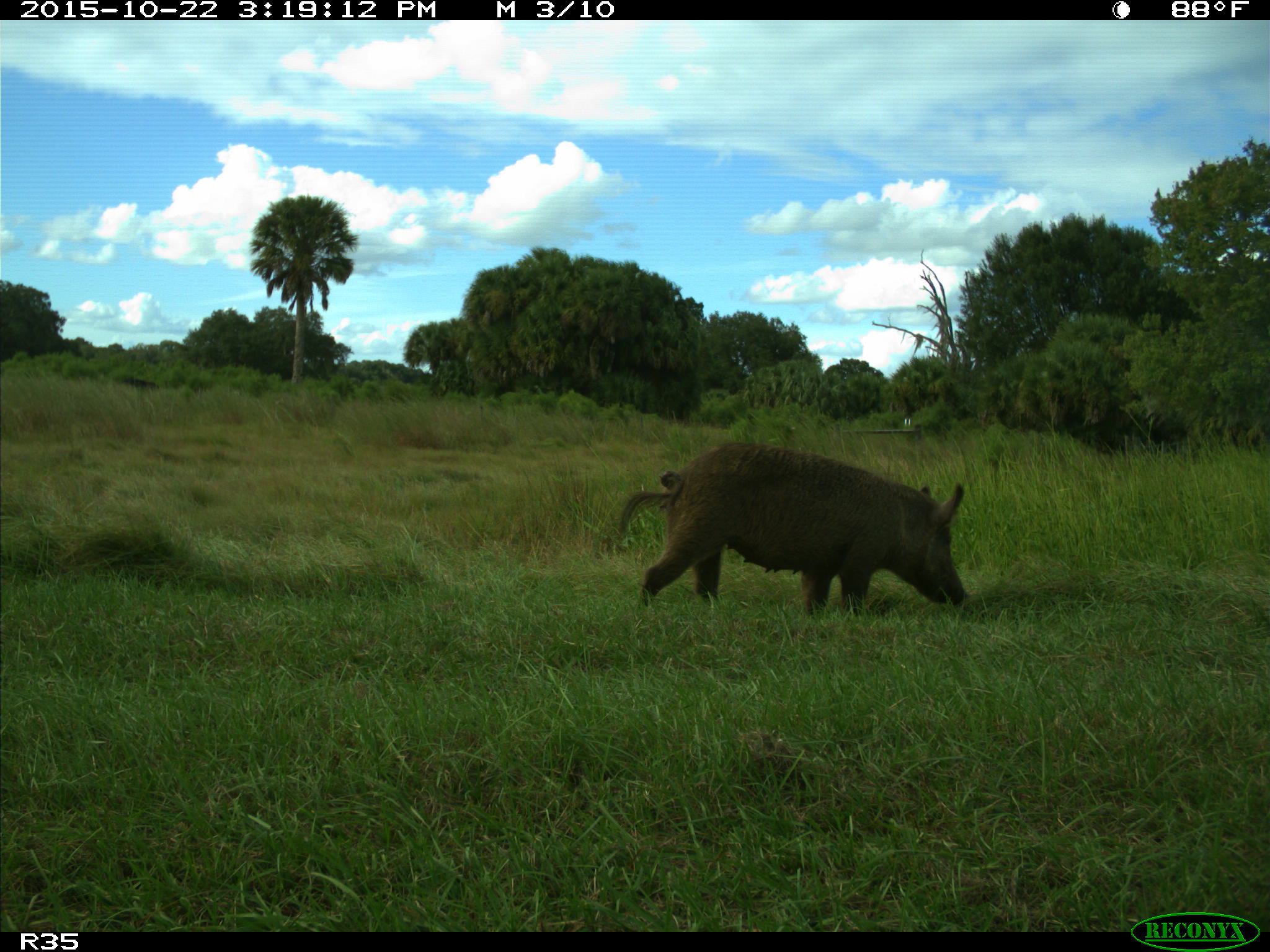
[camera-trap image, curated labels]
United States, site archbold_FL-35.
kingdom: Animalia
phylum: Chordata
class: Mammalia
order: Artiodactyla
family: Suidae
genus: Sus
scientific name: Sus scrofa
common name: wild boar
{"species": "Sus scrofa (wild boar)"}